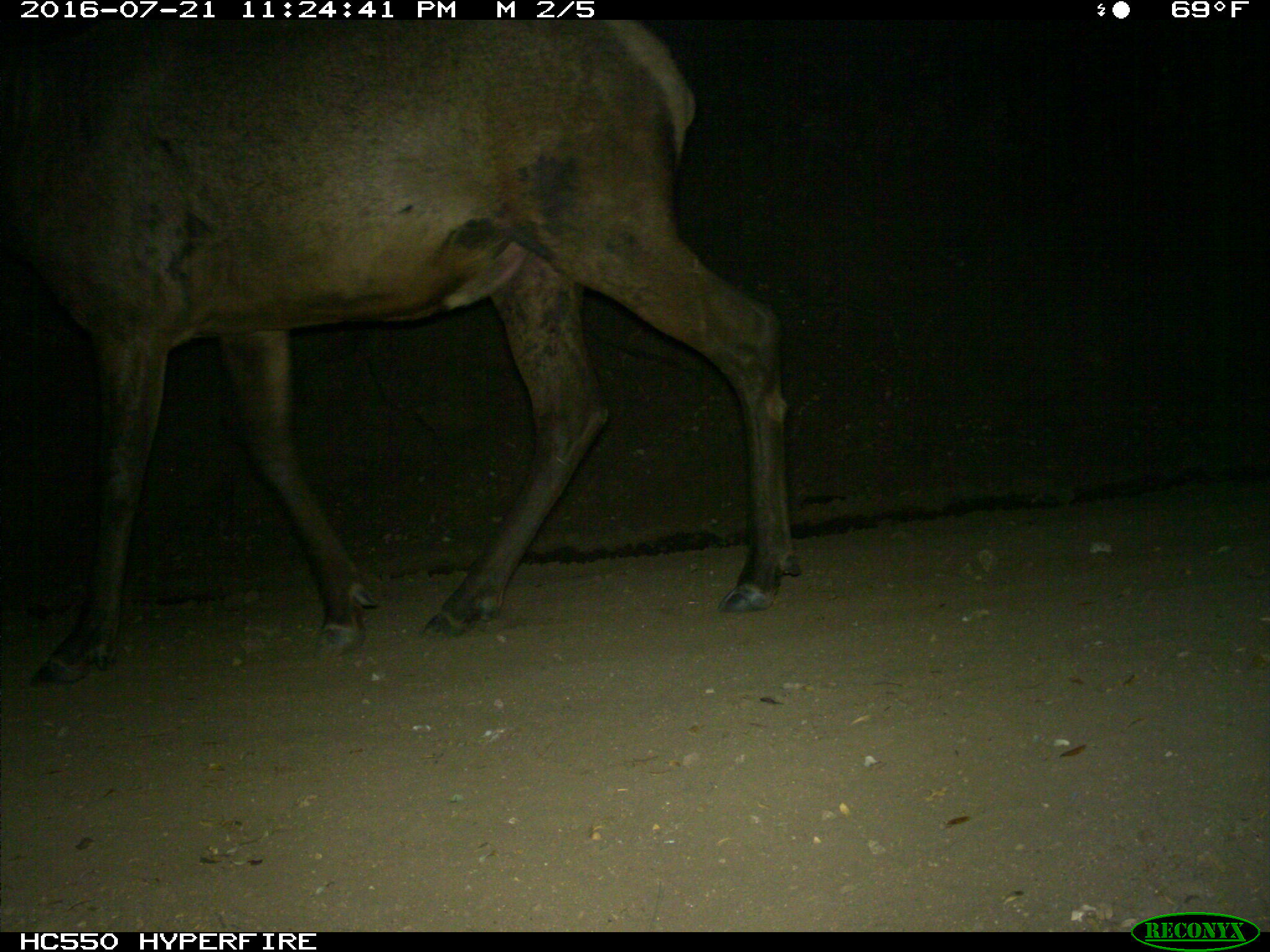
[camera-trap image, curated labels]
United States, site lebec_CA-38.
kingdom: Animalia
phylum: Chordata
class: Mammalia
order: Artiodactyla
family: Cervidae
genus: Cervus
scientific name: Cervus canadensis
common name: elk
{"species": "Cervus canadensis (elk)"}